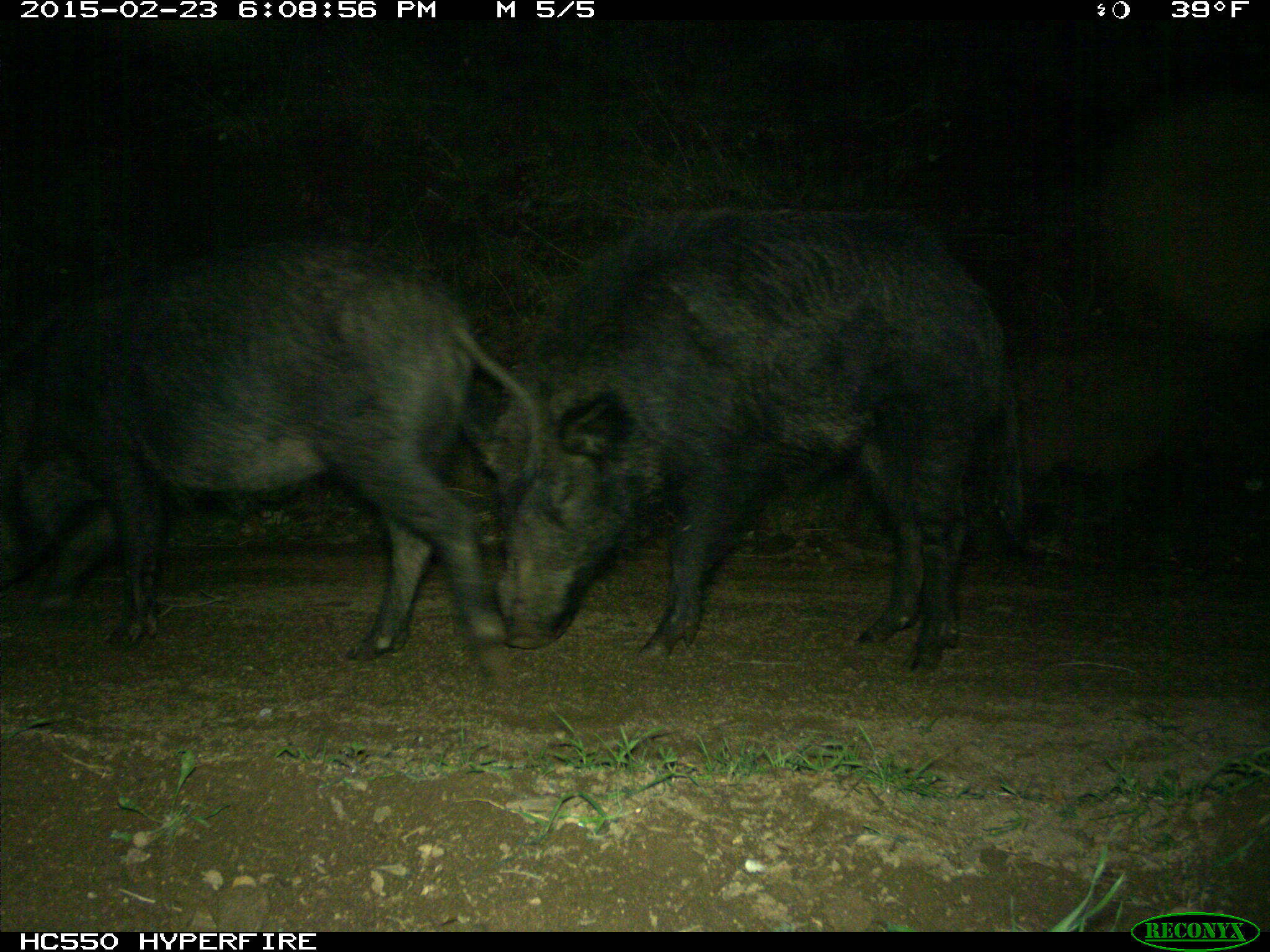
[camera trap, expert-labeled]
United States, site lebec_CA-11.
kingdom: Animalia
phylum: Chordata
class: Mammalia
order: Artiodactyla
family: Suidae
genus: Sus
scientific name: Sus scrofa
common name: wild boar